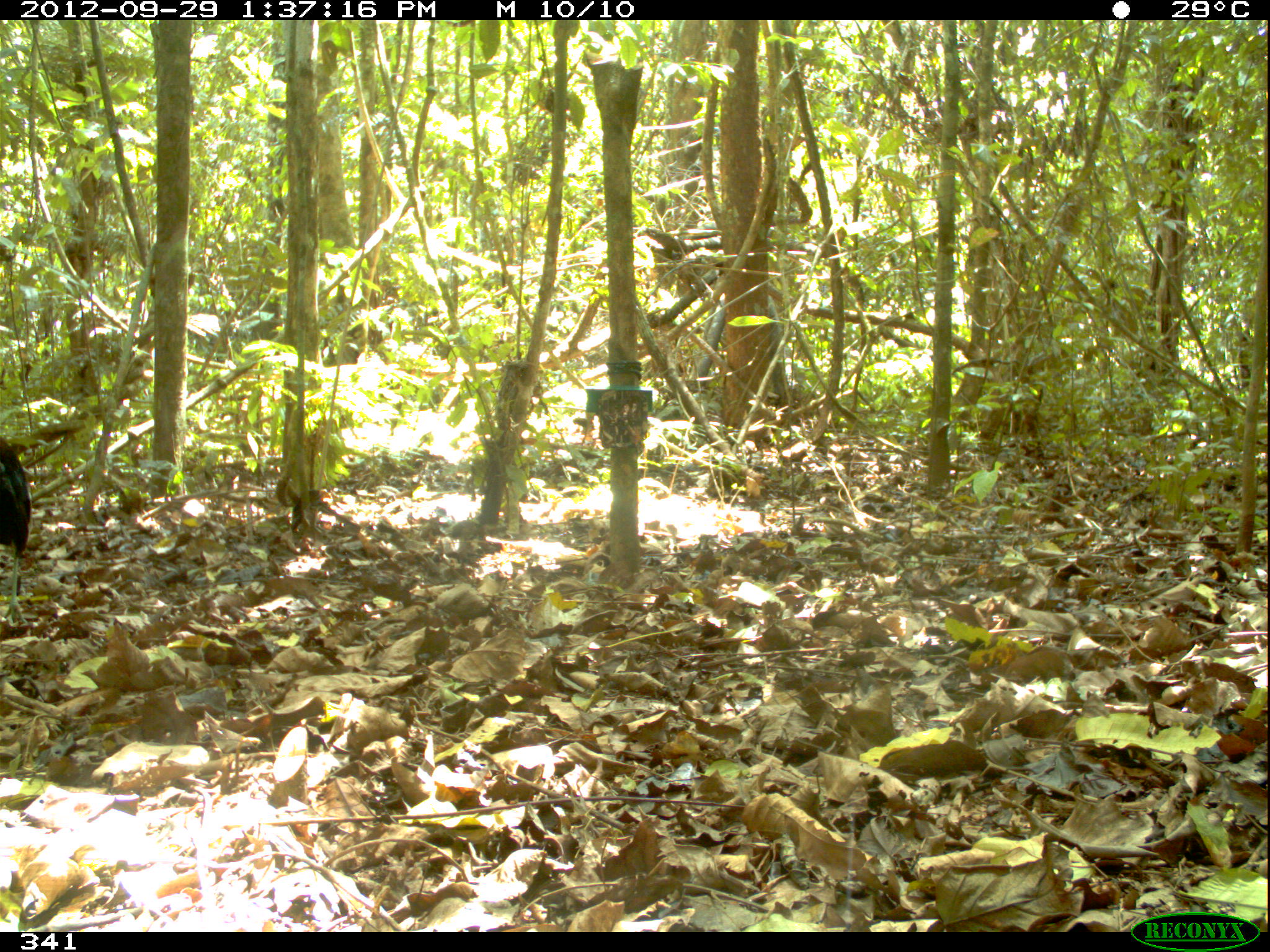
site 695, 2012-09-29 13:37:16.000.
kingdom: Animalia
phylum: Chordata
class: Aves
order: Gruiformes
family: Psophiidae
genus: Psophia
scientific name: Psophia leucoptera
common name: pale-winged trumpeter